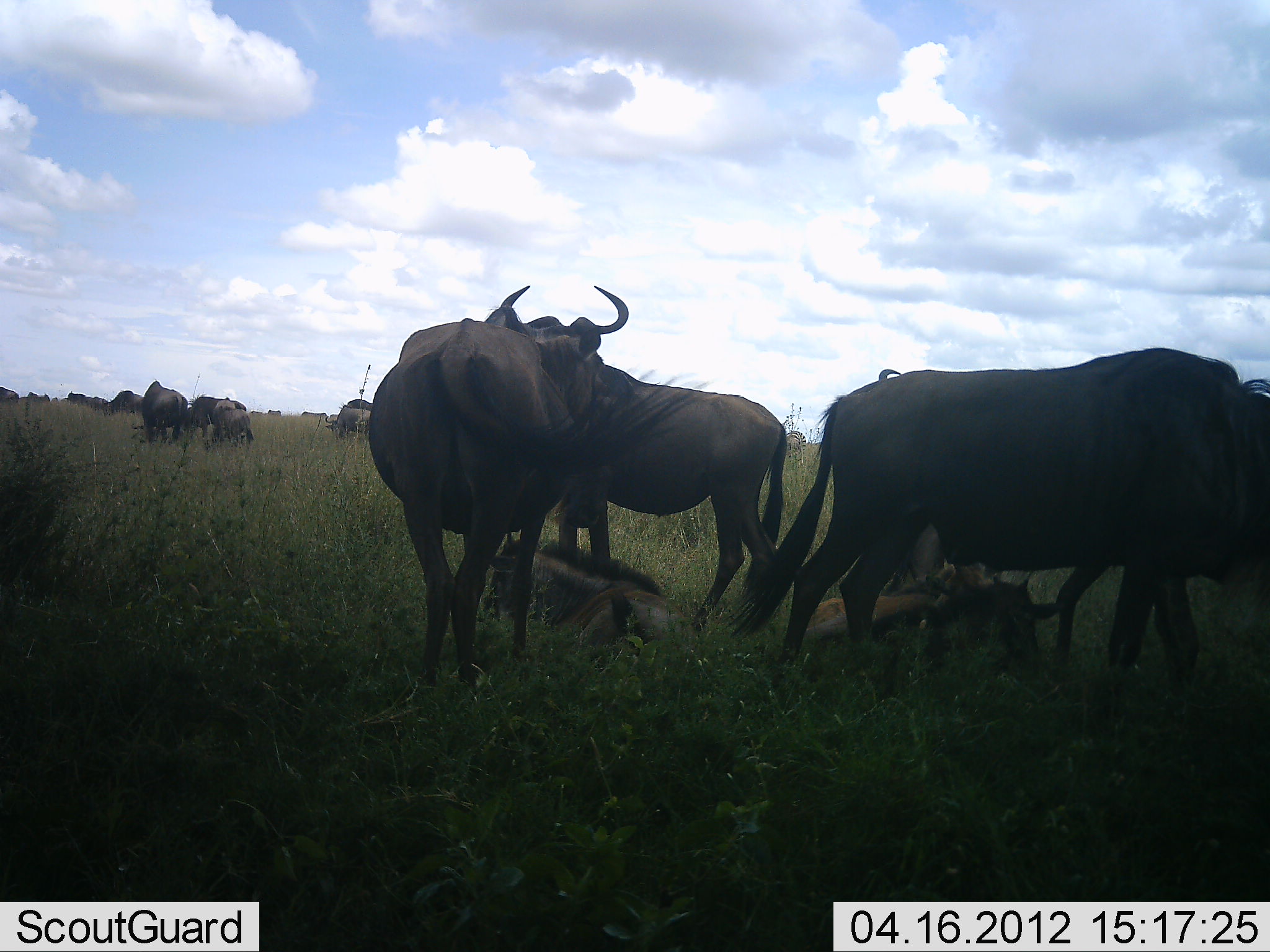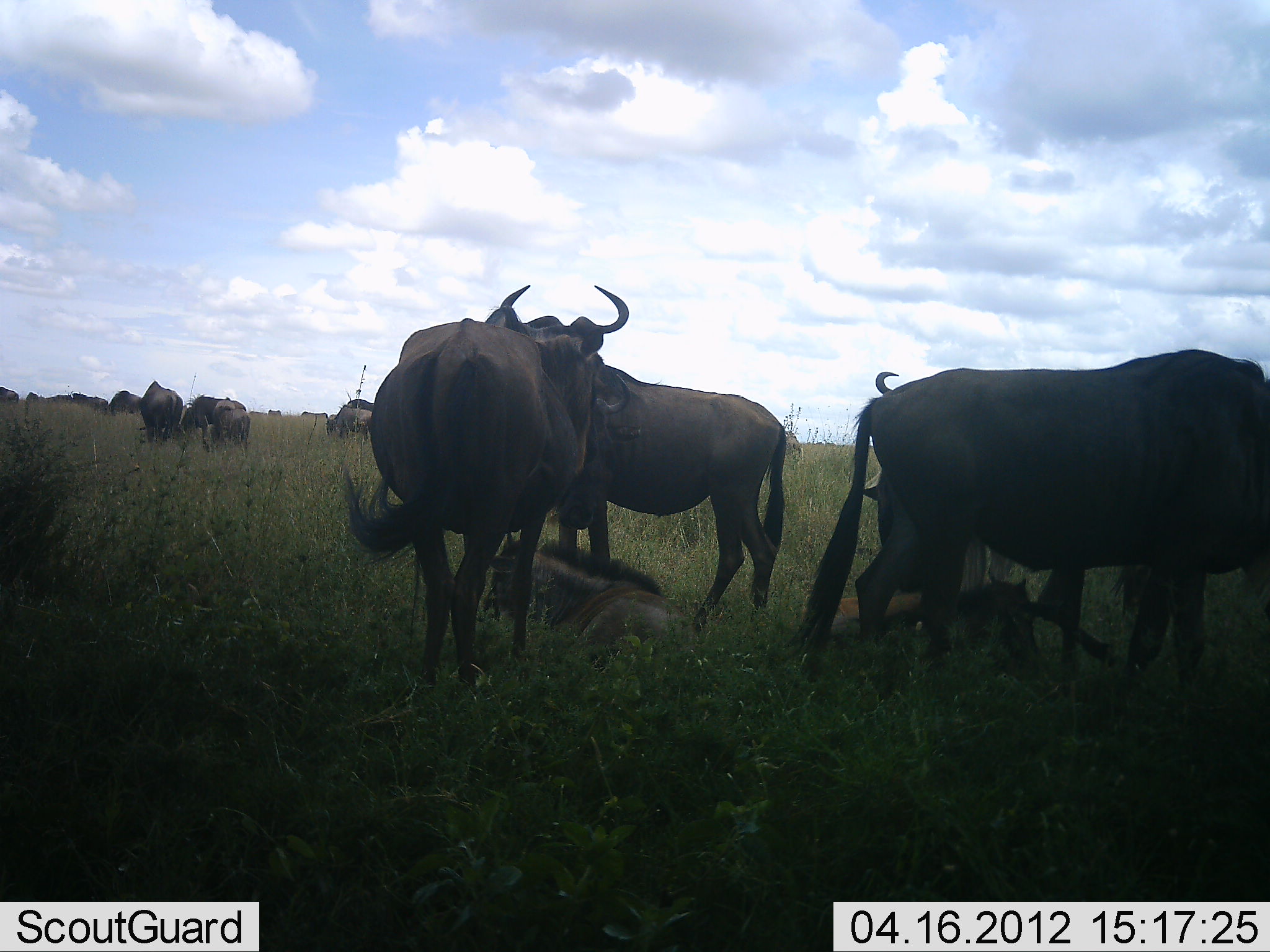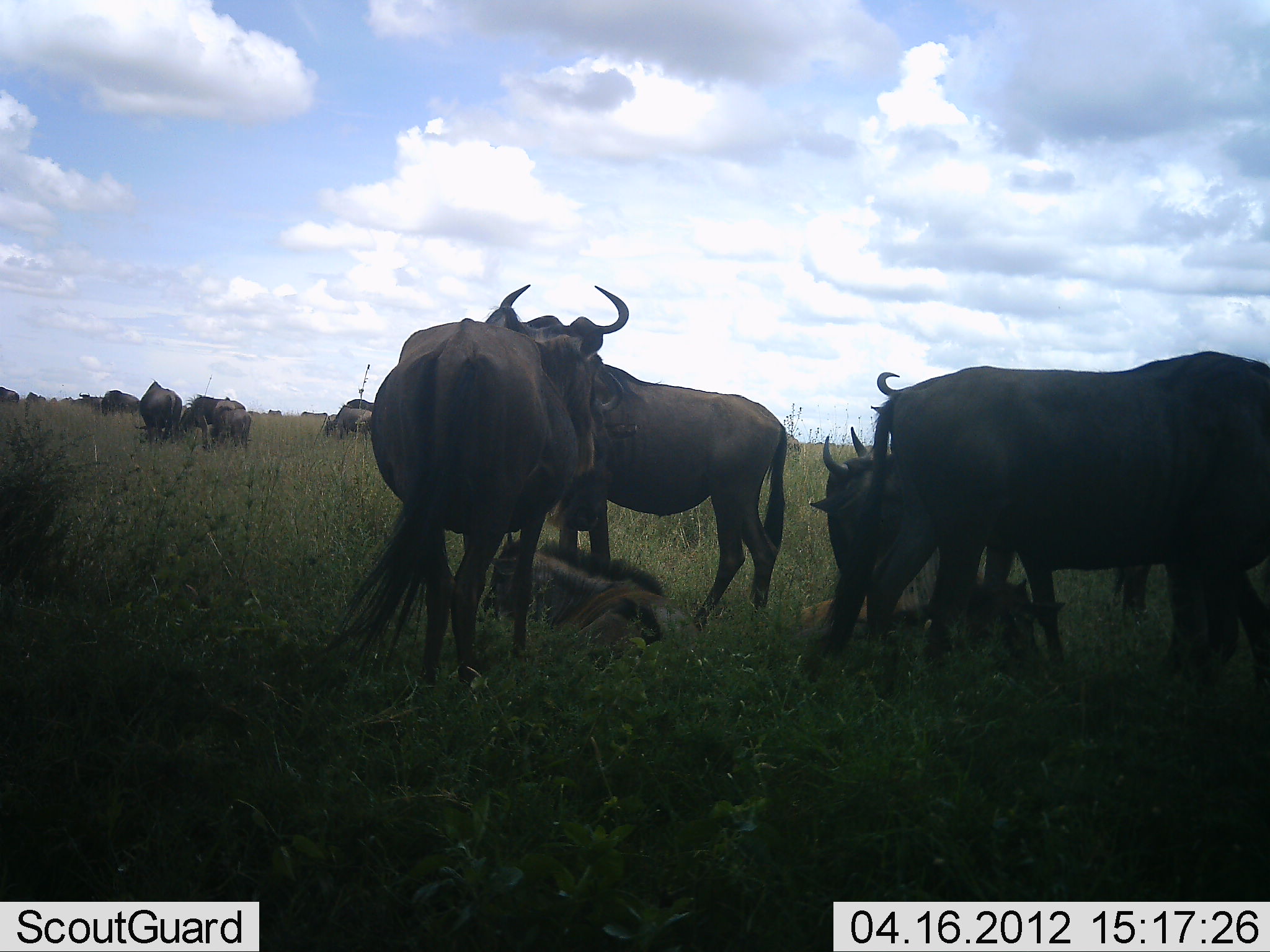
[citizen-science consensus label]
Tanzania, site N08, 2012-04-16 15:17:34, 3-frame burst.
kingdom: Animalia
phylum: Chordata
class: Mammalia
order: Artiodactyla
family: Bovidae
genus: Connochaetes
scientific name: Connochaetes taurinus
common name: blue wildebeest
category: wildebeest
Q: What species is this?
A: Wildebeest (blue wildebeest) (Connochaetes taurinus).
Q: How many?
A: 11-50.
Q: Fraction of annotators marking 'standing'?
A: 95%.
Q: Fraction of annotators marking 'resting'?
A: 91%.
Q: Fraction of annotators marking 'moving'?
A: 23%.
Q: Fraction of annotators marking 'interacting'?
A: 5%.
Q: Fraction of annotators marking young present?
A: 50%.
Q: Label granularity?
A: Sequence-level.